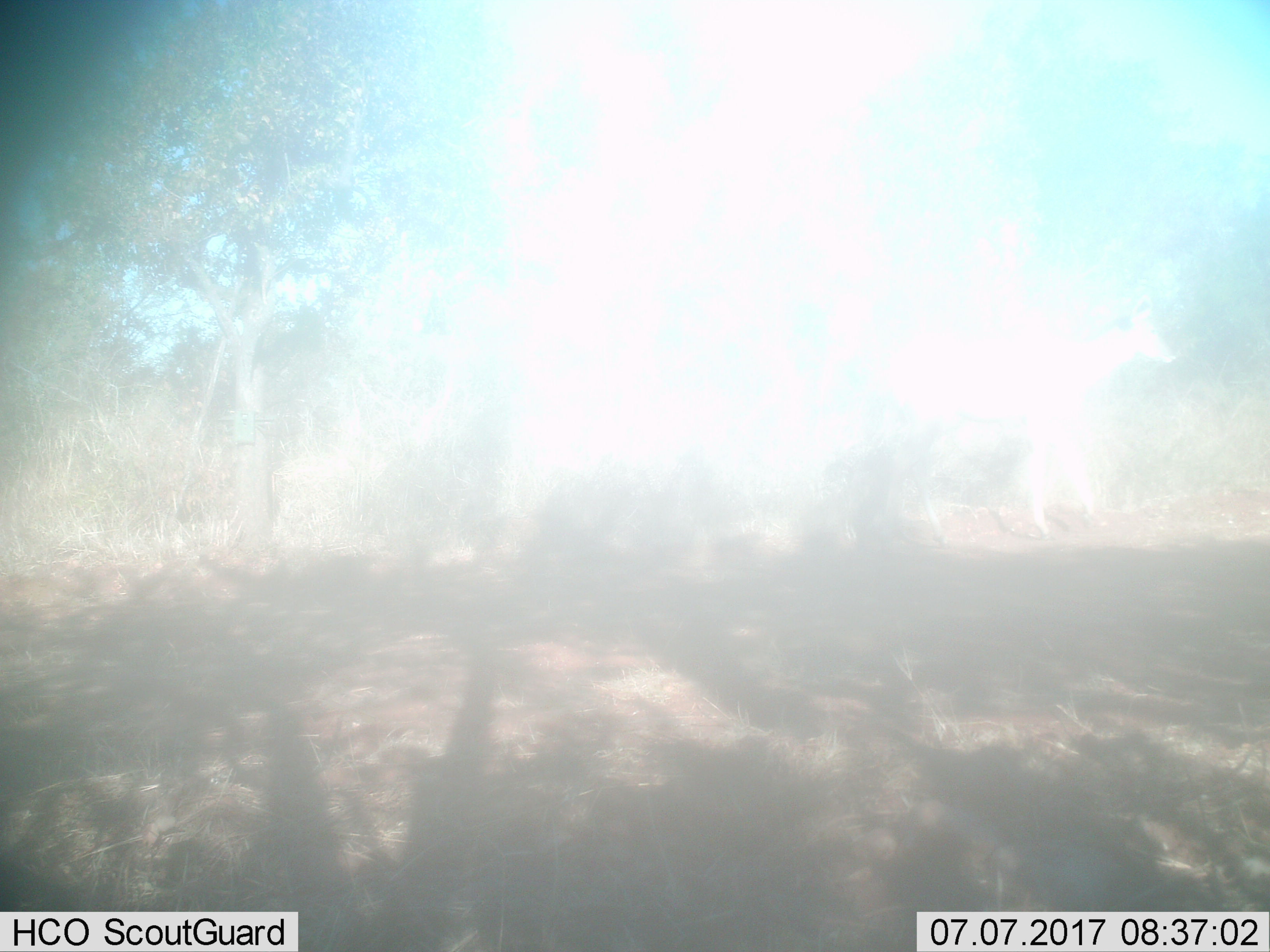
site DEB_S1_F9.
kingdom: Animalia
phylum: Chordata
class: Mammalia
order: Artiodactyla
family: Bovidae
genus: Tragelaphus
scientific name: Tragelaphus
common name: kudu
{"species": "kudu (Tragelaphus)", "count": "1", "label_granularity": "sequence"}